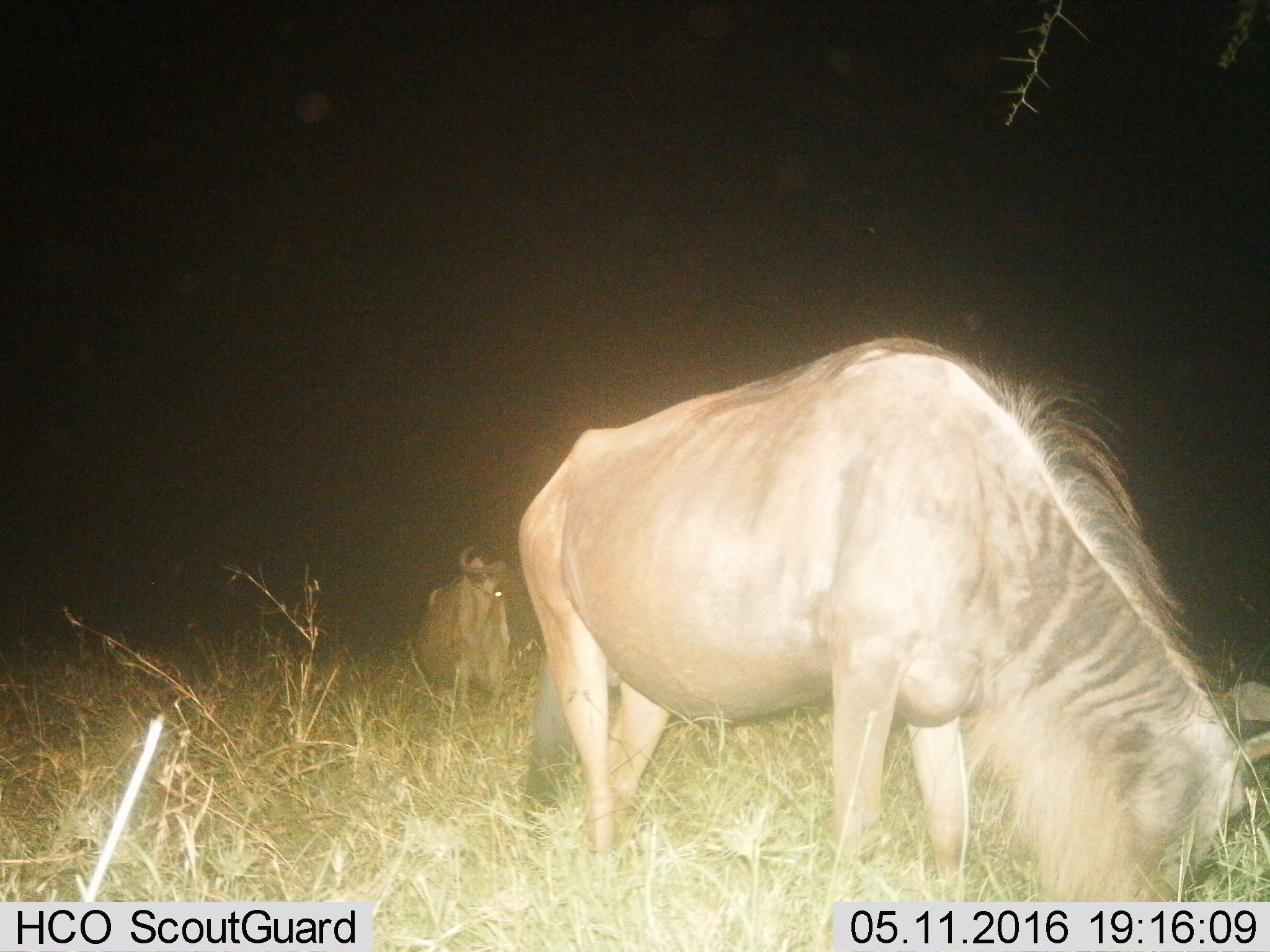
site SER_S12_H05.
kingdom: Animalia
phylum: Chordata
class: Mammalia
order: Artiodactyla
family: Bovidae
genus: Connochaetes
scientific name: Connochaetes taurinus taurinus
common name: blue wildebeest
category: wildebeestblue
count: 2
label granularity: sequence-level